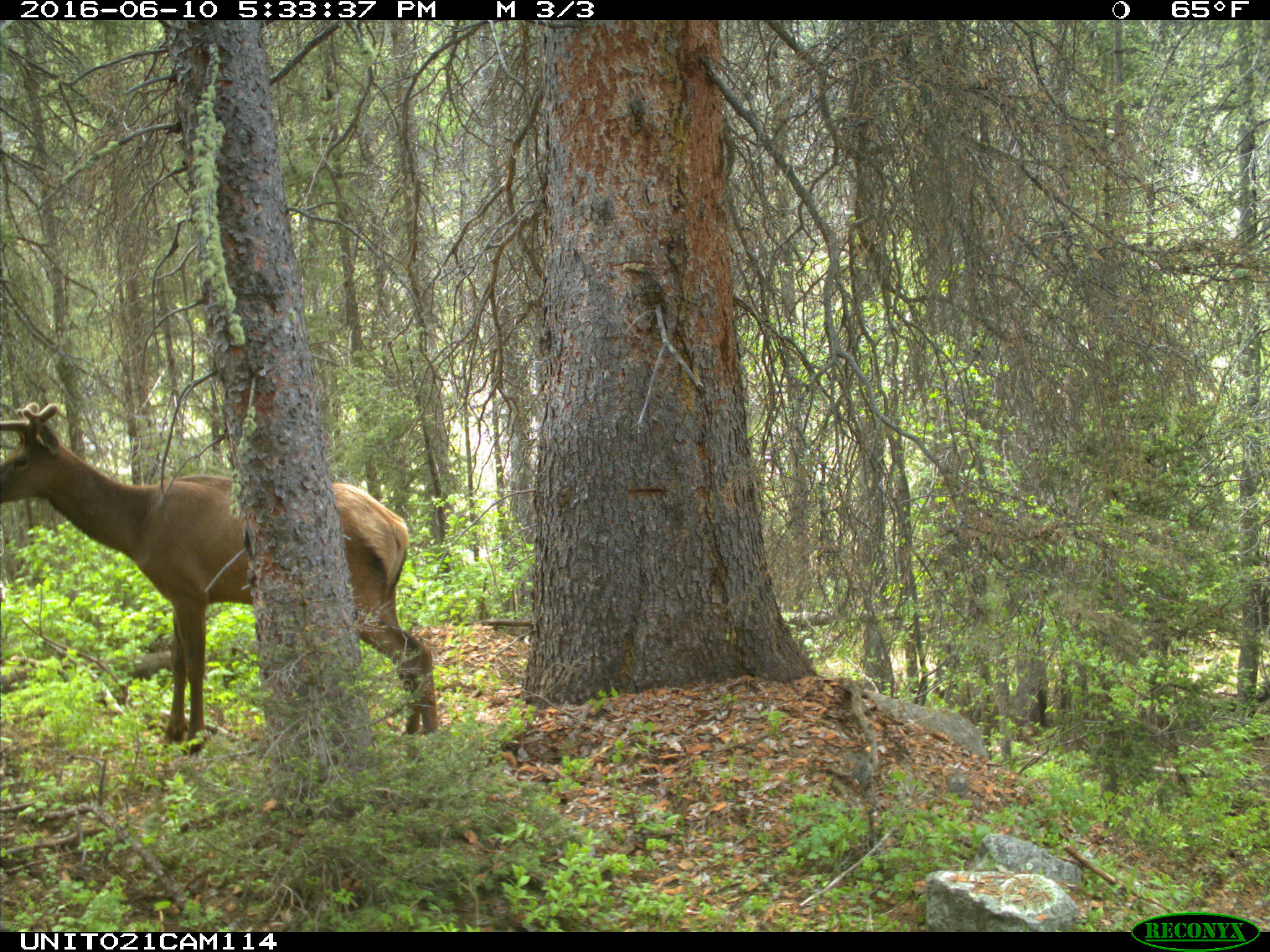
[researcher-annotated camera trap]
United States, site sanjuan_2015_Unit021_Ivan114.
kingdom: Animalia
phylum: Chordata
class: Mammalia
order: Artiodactyla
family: Cervidae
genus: Cervus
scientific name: Cervus elaphus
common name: red deer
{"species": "Cervus elaphus (red deer)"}